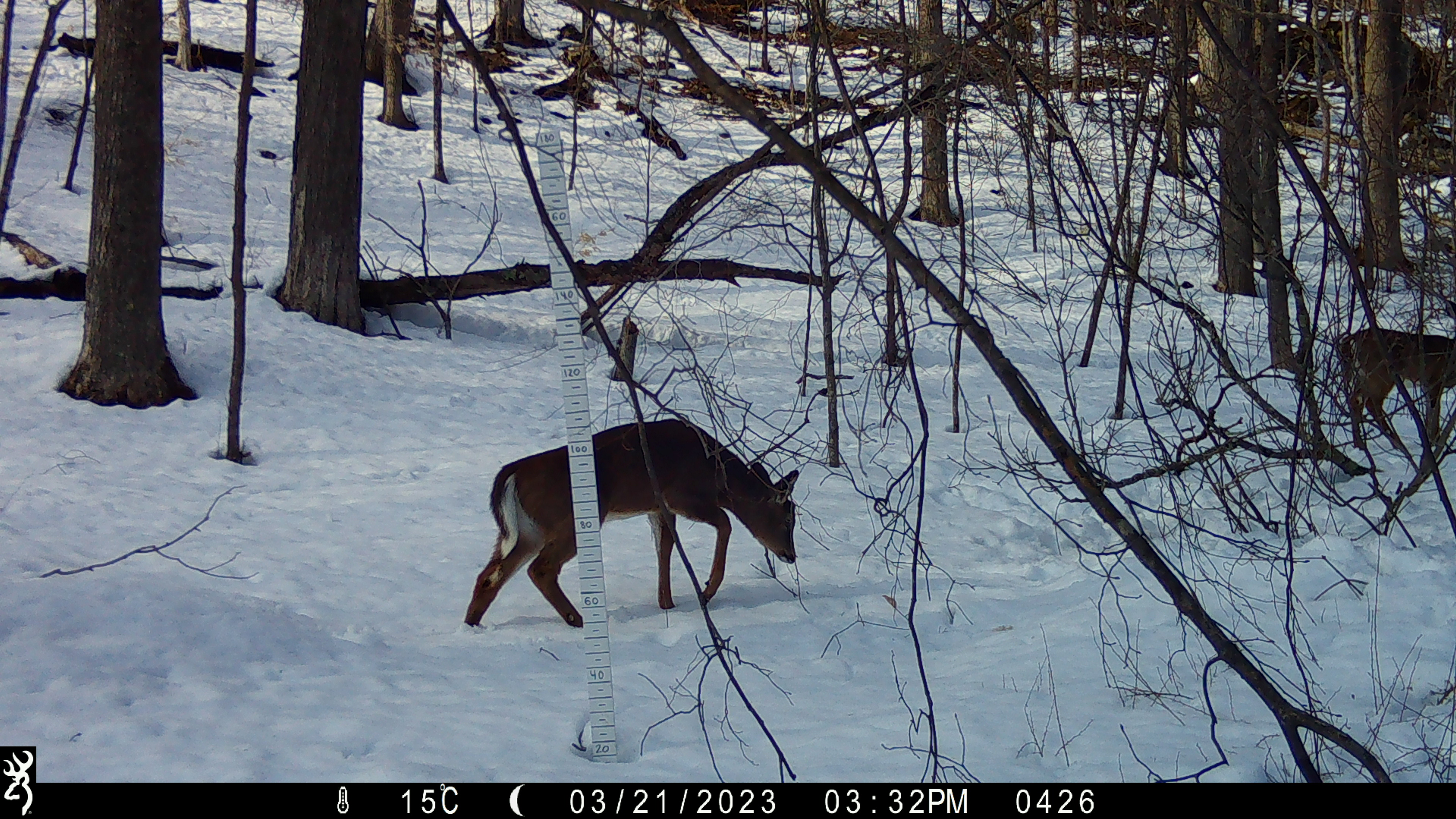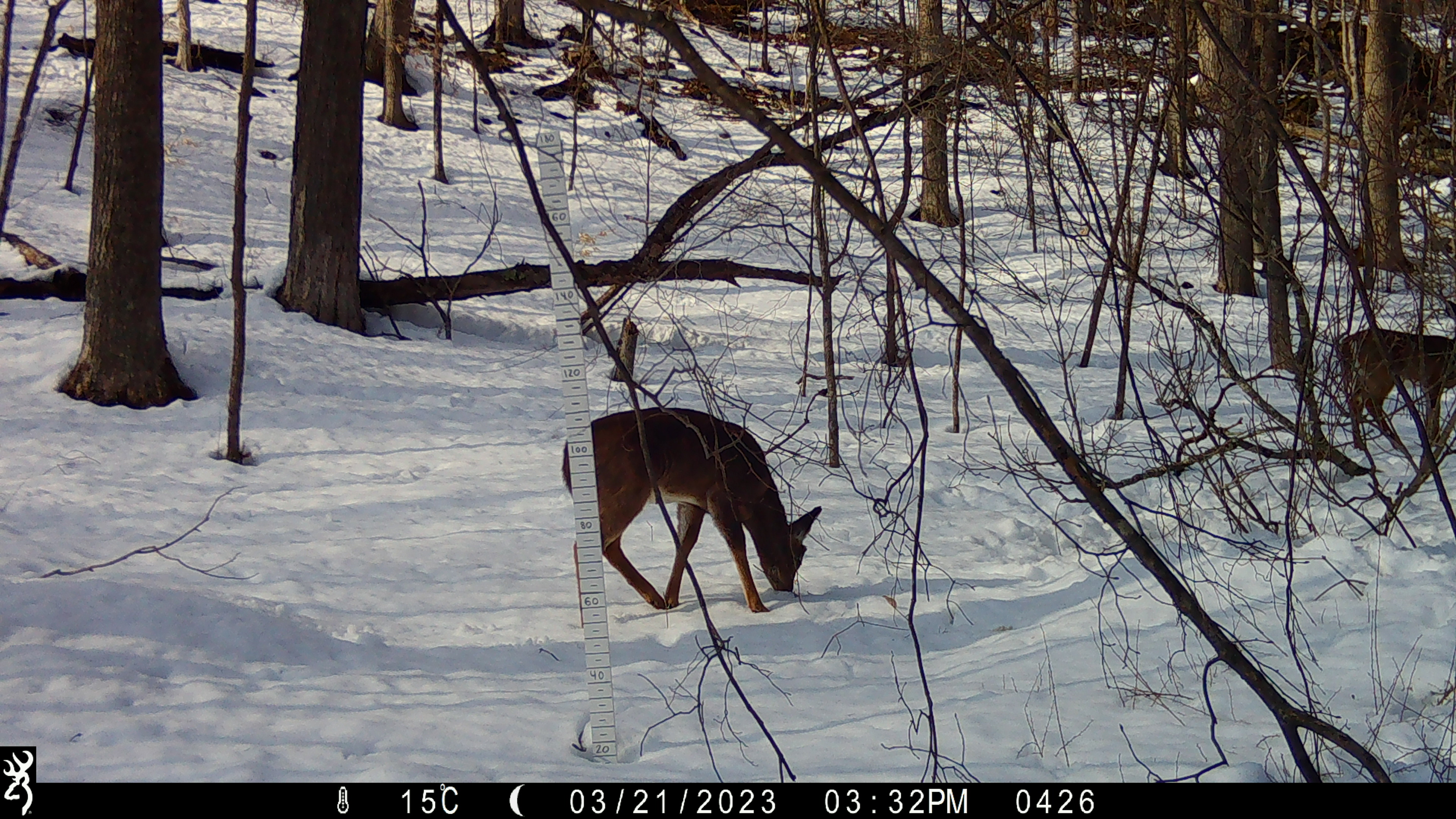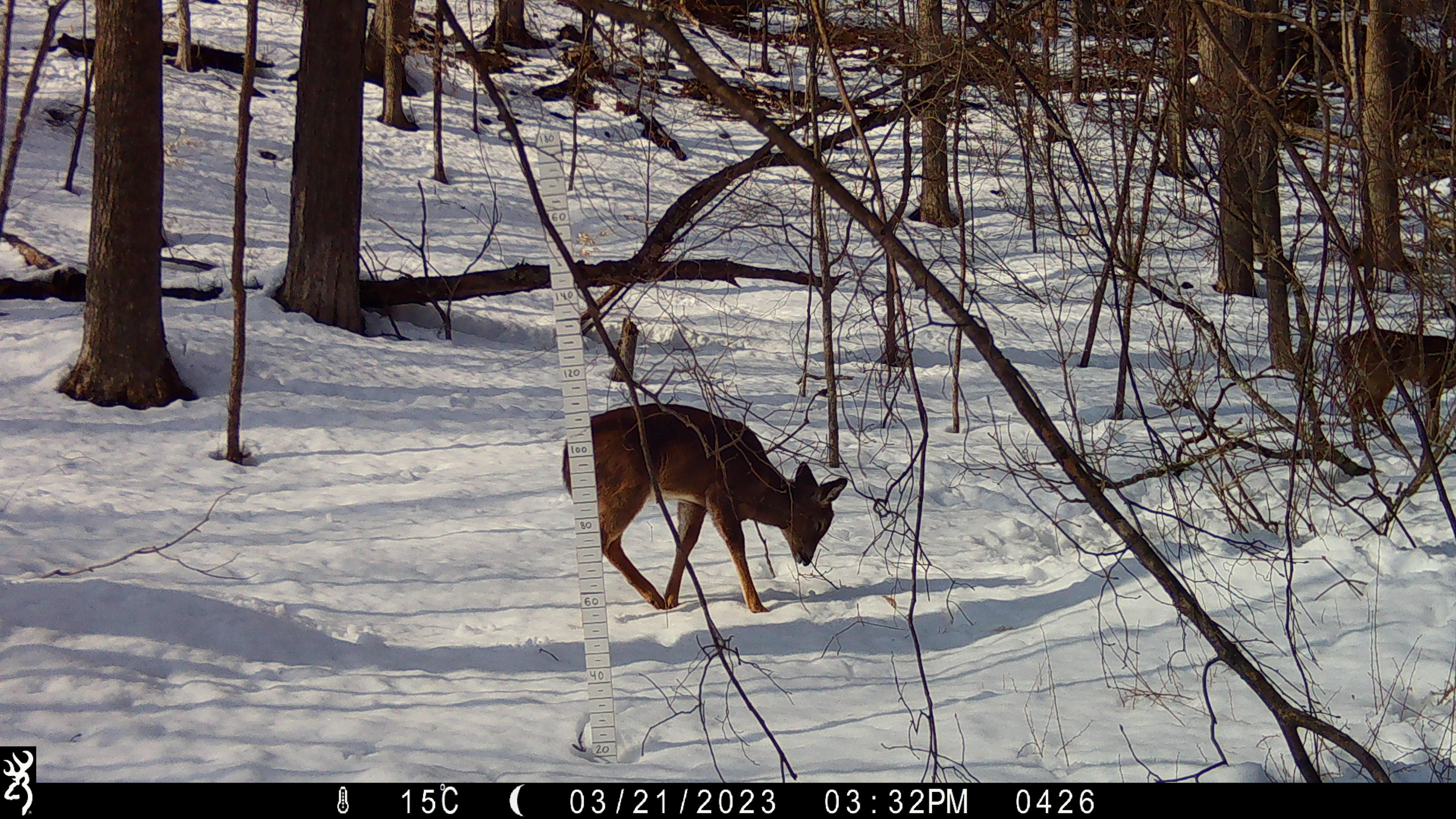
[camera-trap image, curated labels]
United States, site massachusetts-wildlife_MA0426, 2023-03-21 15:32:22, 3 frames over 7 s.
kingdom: Animalia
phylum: Chordata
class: Mammalia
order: Artiodactyla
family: Cervidae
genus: Odocoileus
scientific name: Odocoileus virginianus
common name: white-tailed deer